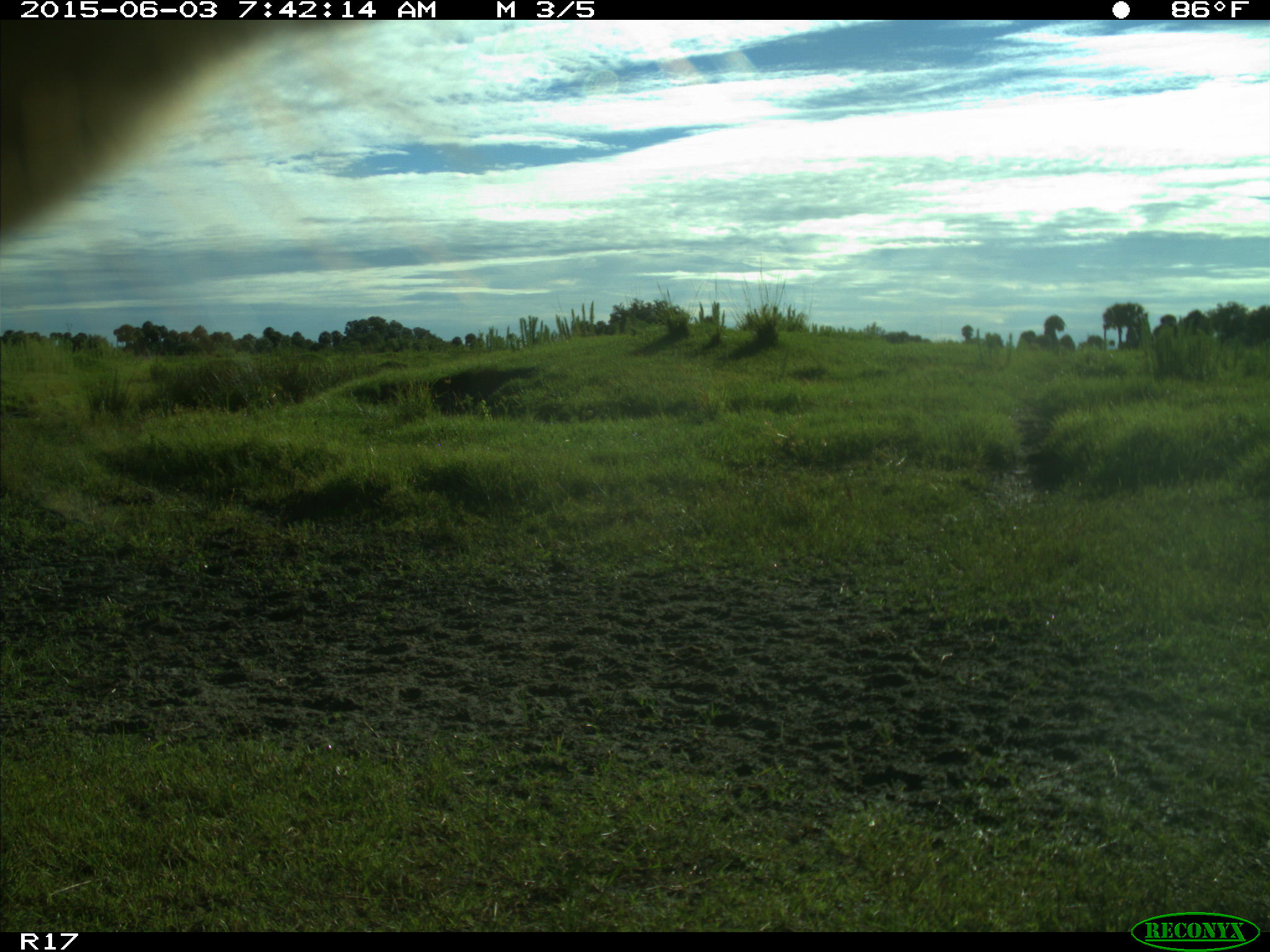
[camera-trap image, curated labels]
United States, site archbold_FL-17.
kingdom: Animalia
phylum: Chordata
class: Mammalia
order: Artiodactyla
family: Bovidae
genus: Bos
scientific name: Bos taurus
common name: domestic cow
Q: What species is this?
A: Bos taurus (domestic cow).